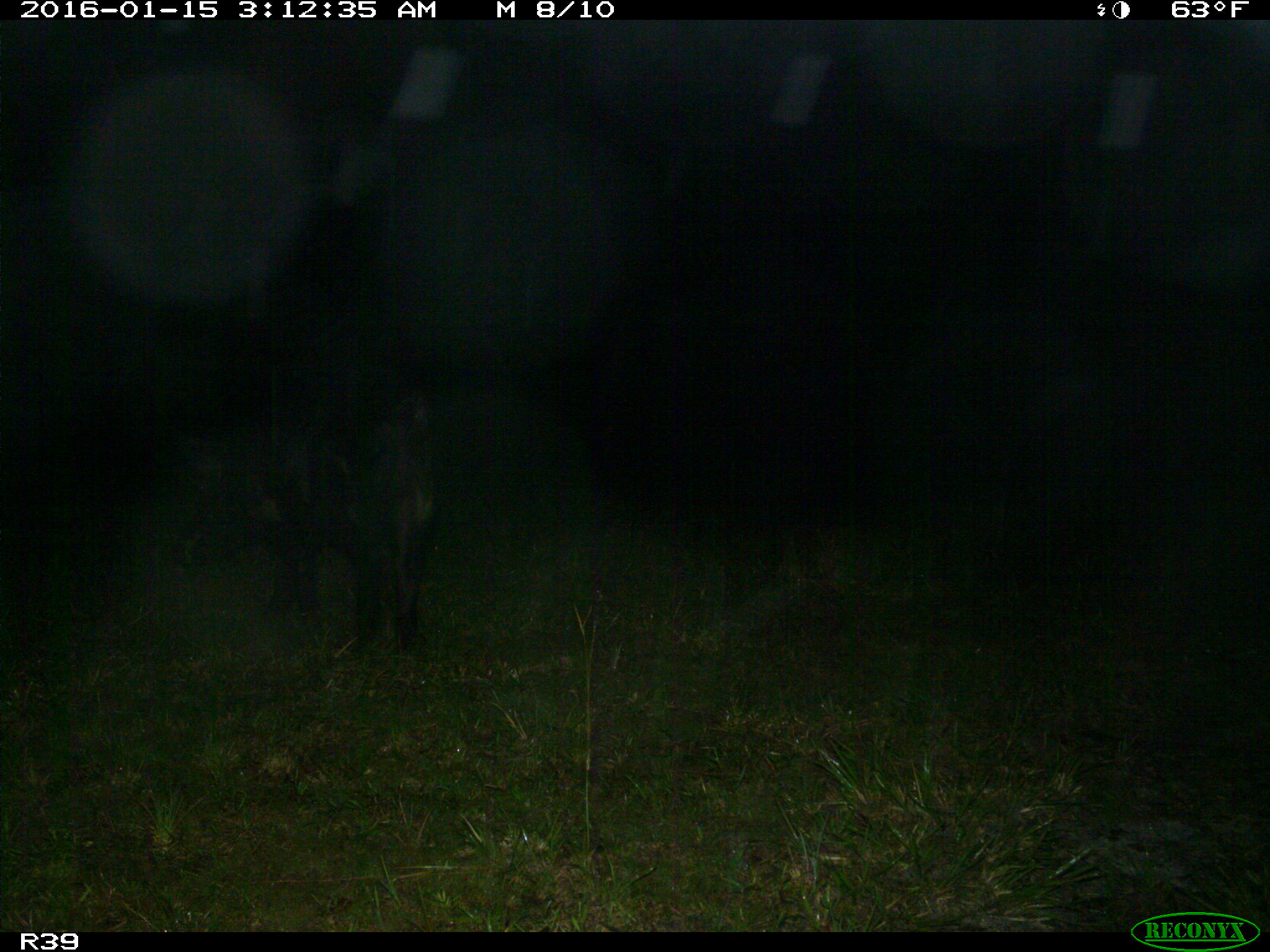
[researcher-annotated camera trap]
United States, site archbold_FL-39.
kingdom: Animalia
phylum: Chordata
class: Mammalia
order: Artiodactyla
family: Suidae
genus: Sus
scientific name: Sus scrofa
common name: wild boar